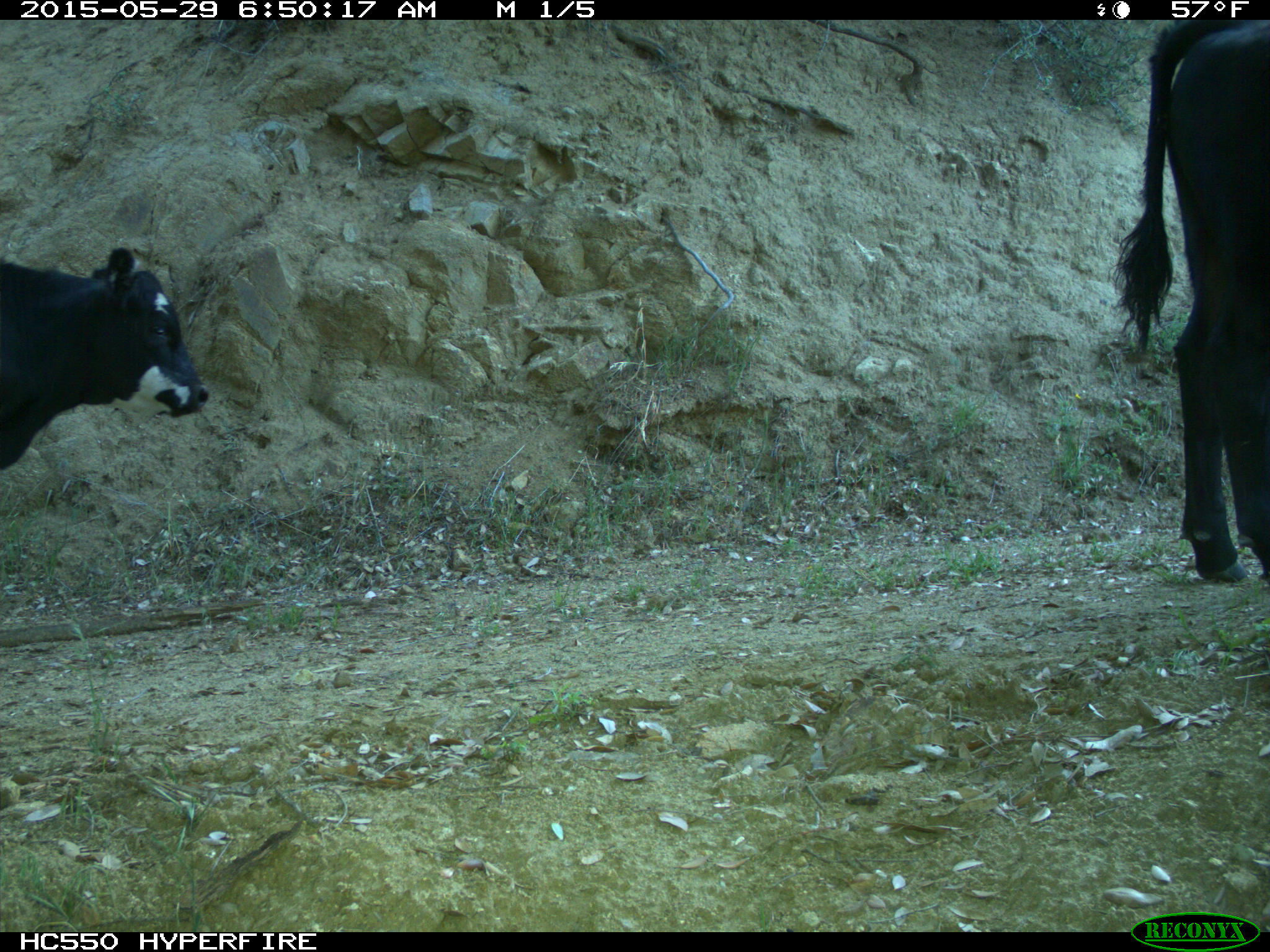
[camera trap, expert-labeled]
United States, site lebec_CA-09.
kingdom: Animalia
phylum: Chordata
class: Mammalia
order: Artiodactyla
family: Bovidae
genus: Bos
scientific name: Bos taurus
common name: domestic cow